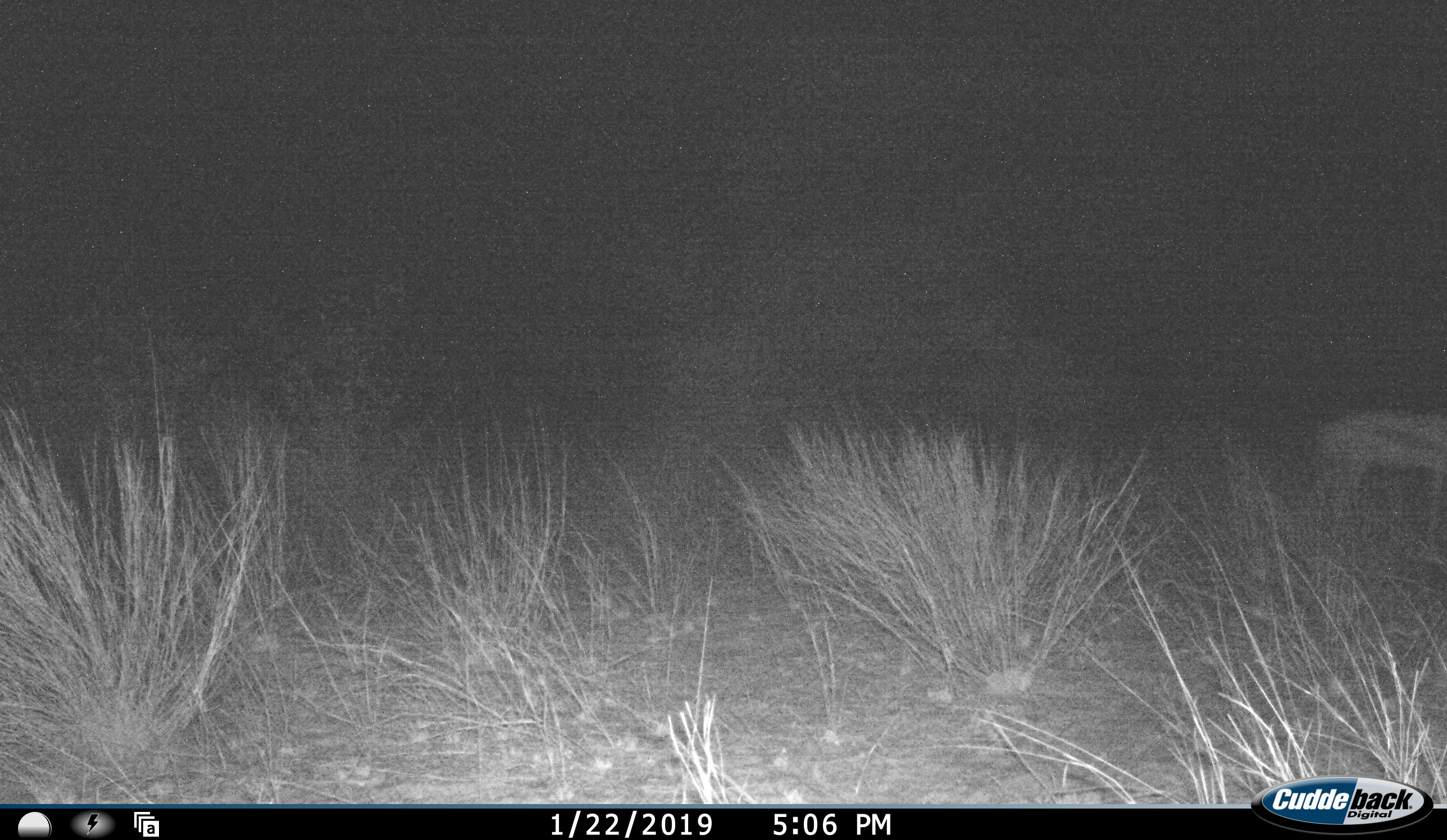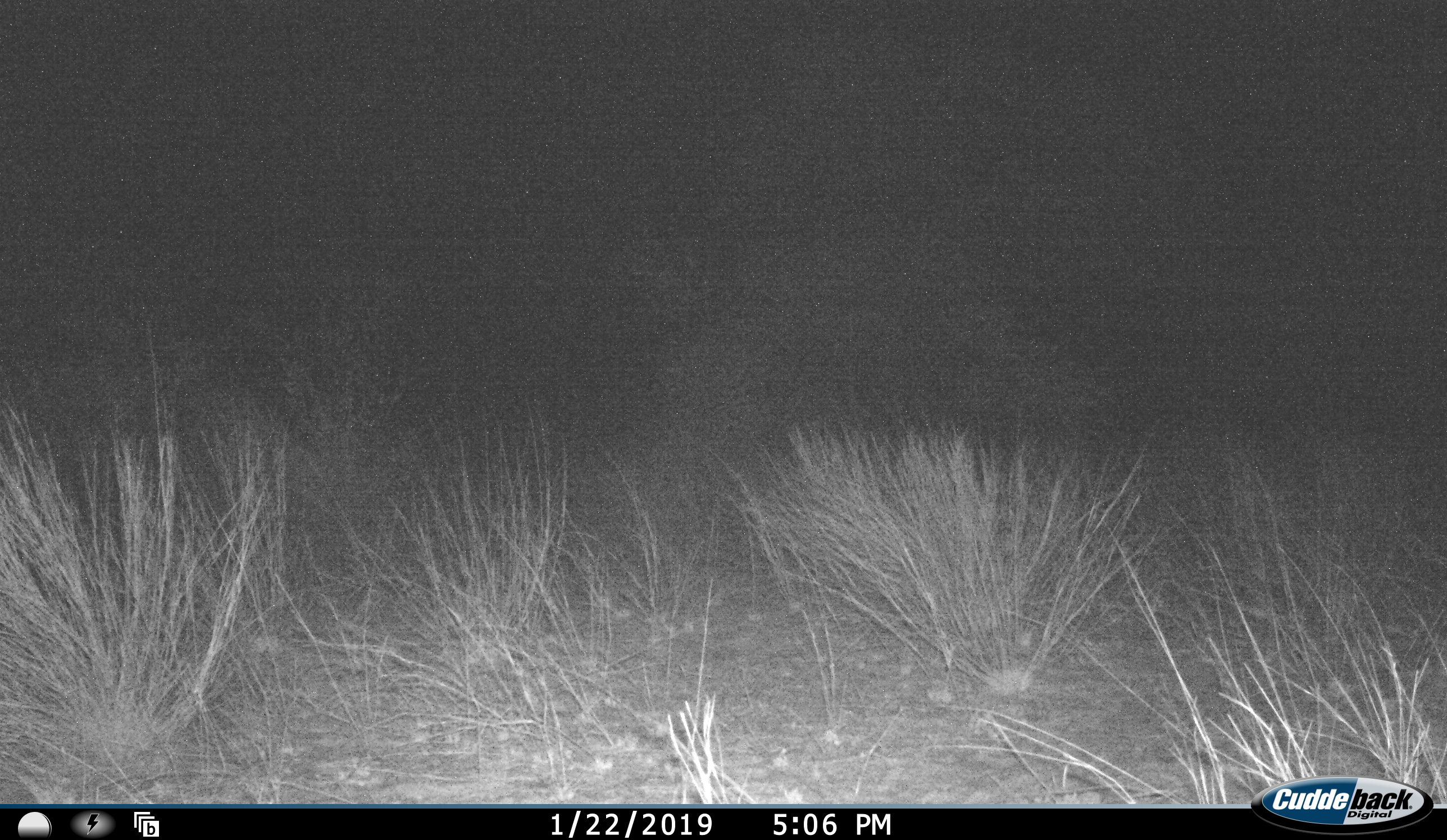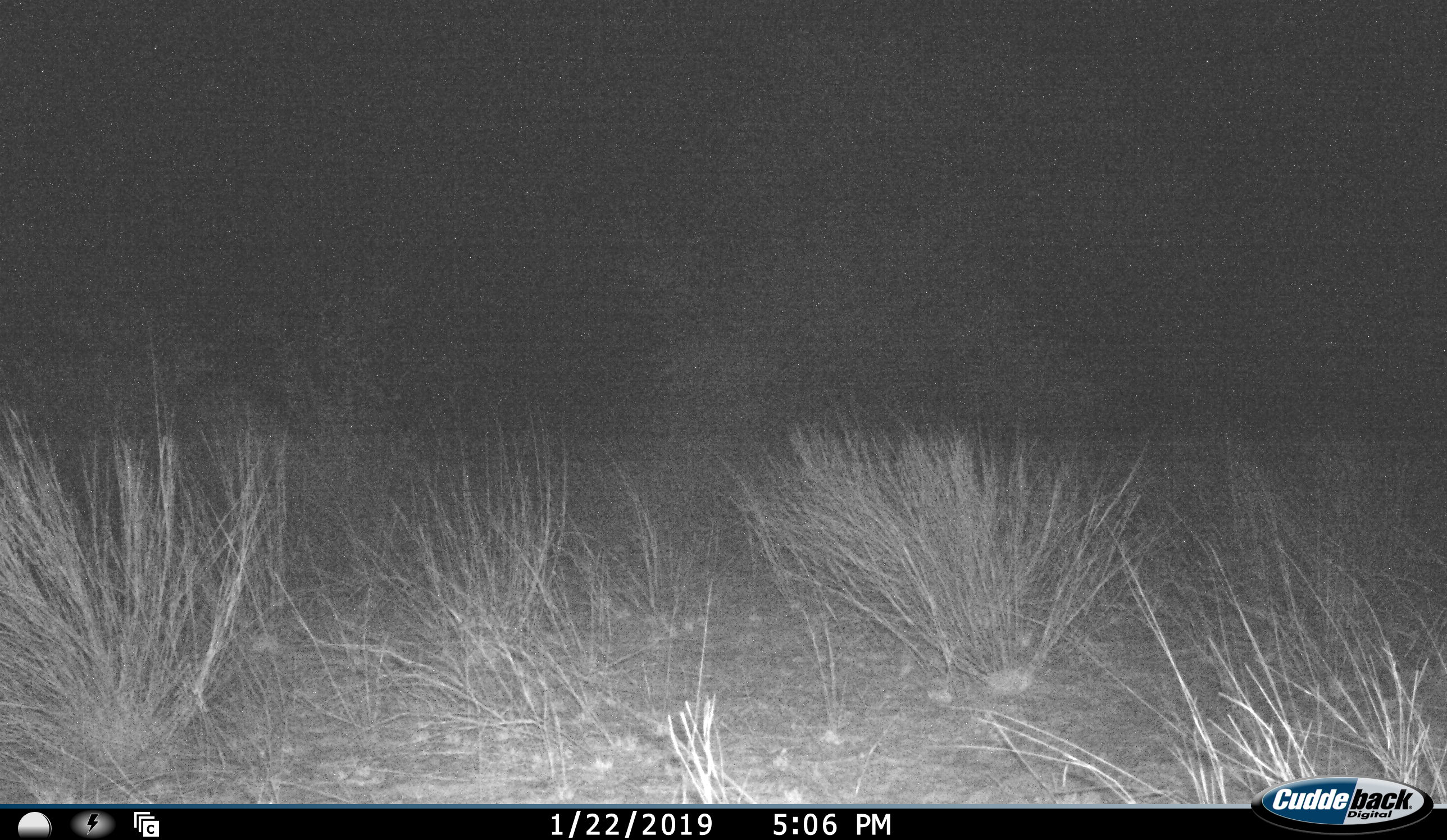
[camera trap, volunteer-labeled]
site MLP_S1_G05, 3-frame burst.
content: unidentified animal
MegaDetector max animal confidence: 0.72